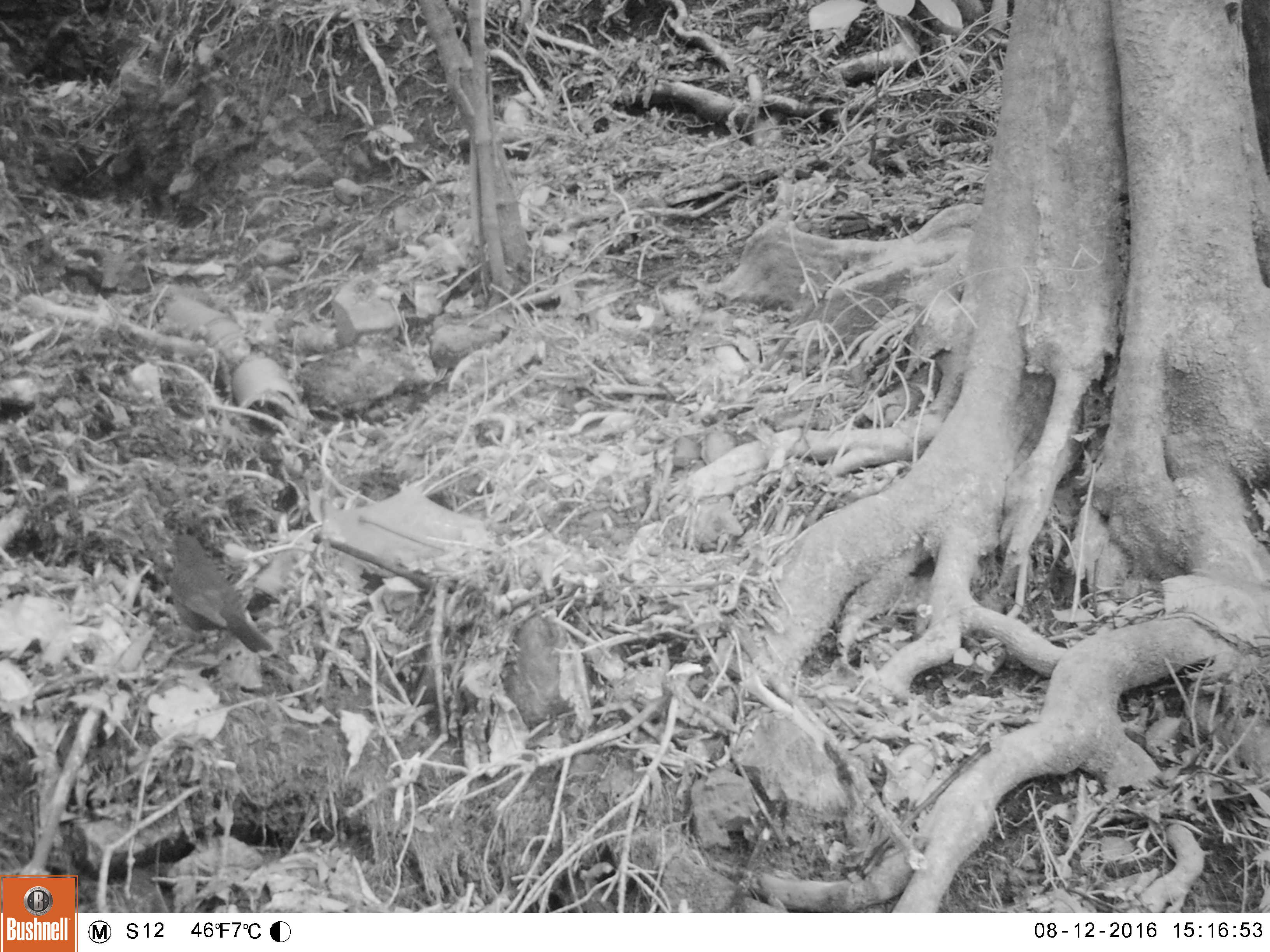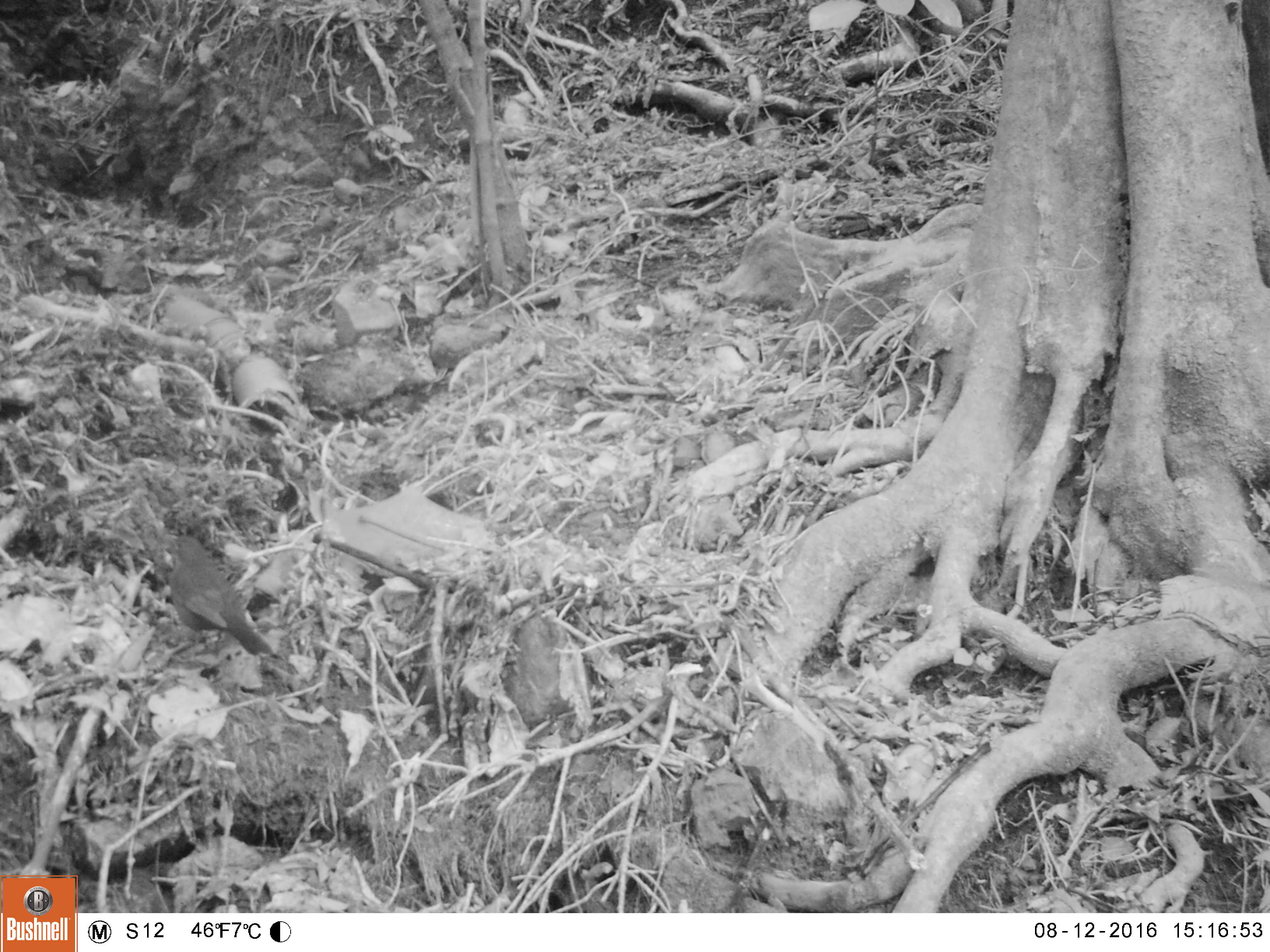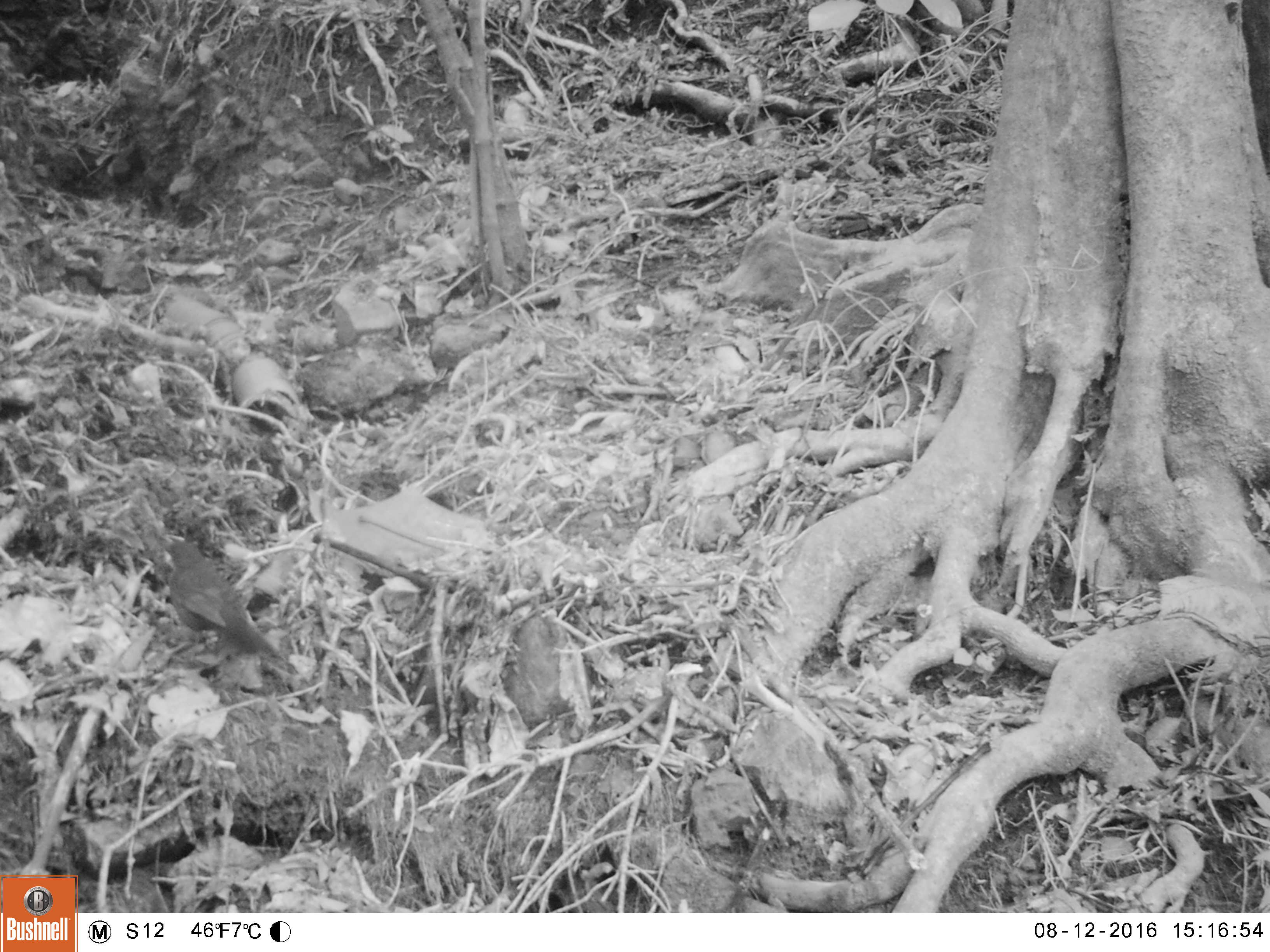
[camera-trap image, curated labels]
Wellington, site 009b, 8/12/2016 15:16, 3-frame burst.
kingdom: Animalia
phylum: Chordata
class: Aves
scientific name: Aves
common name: bird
Bird (Aves).